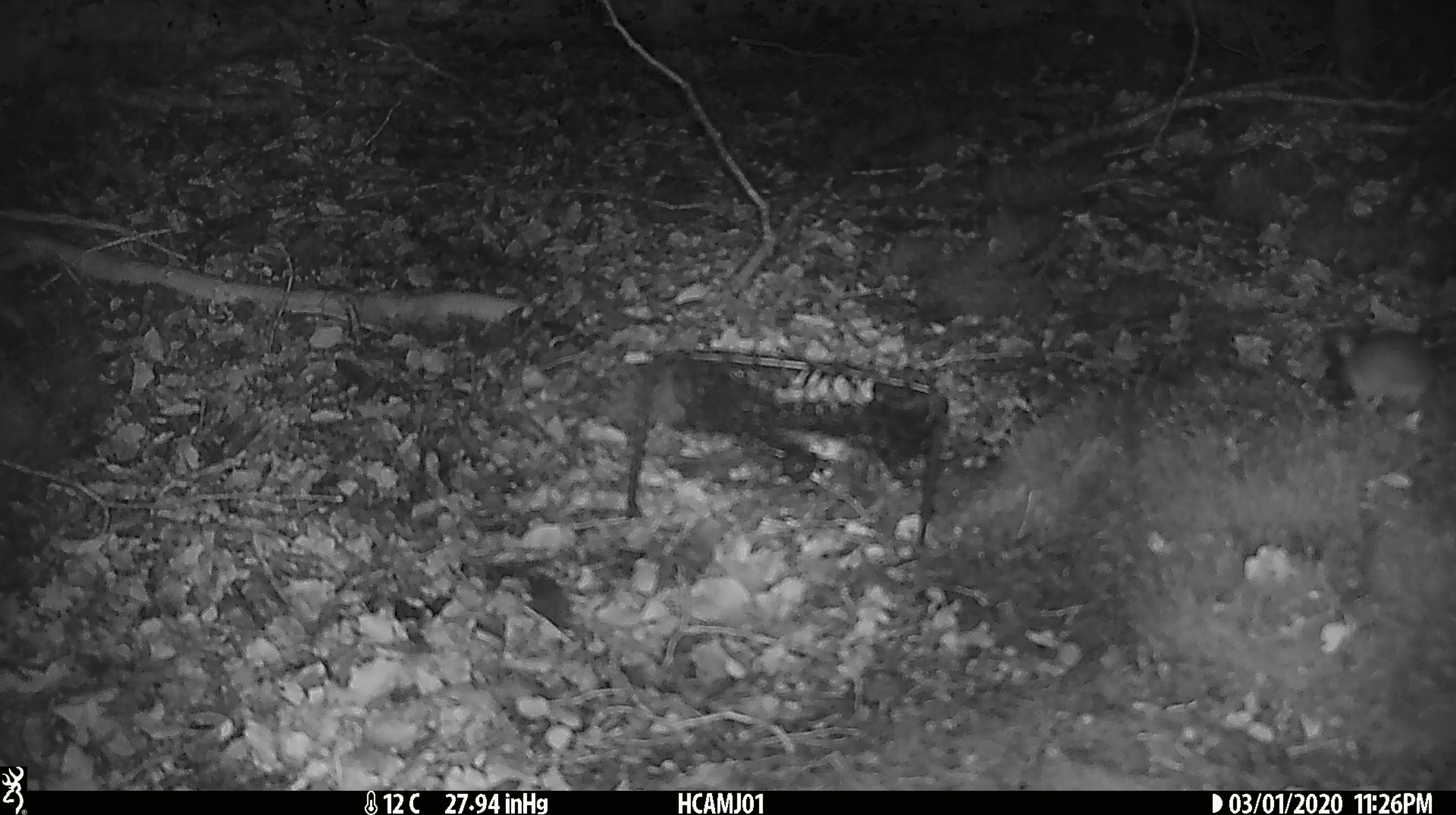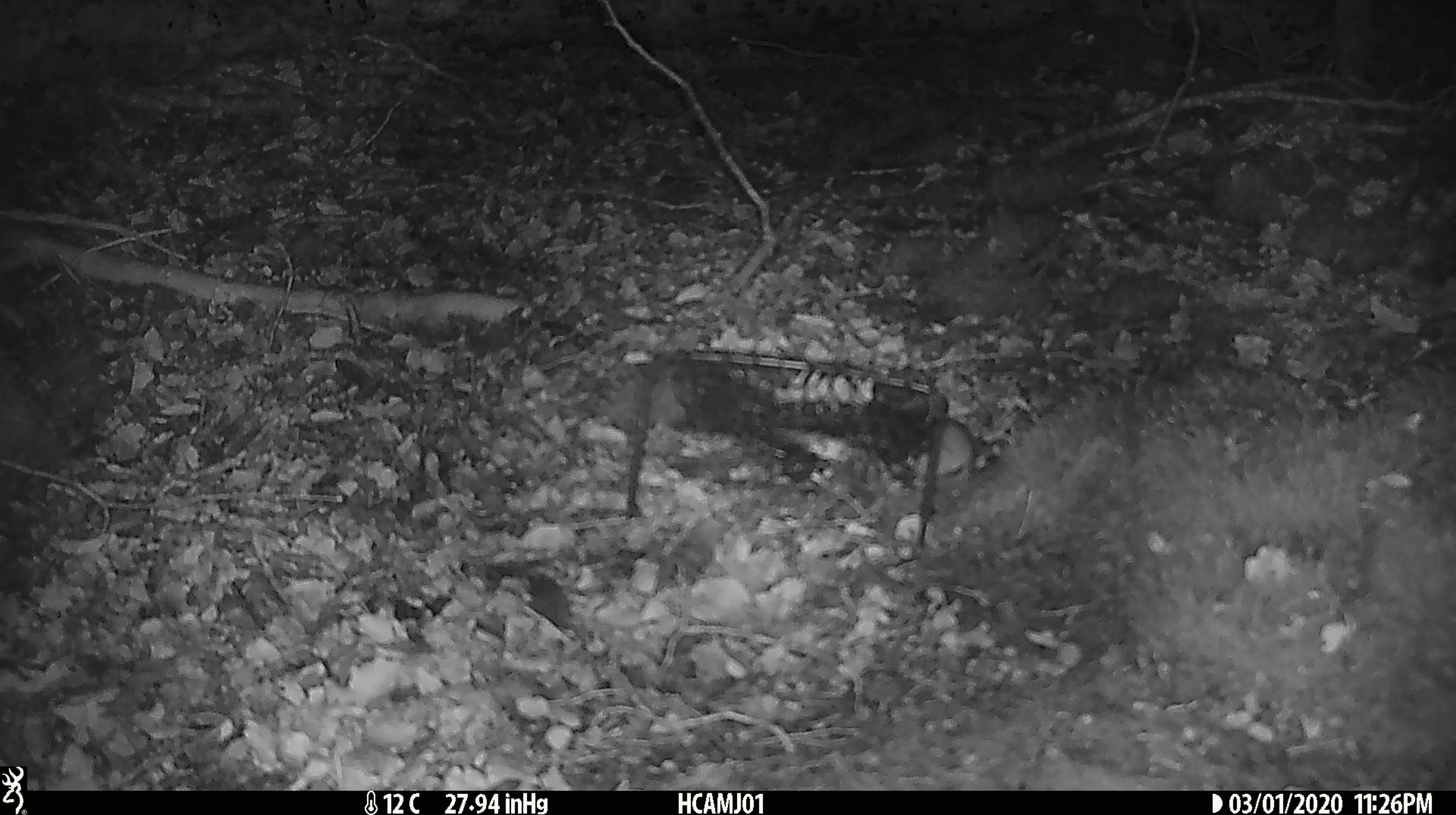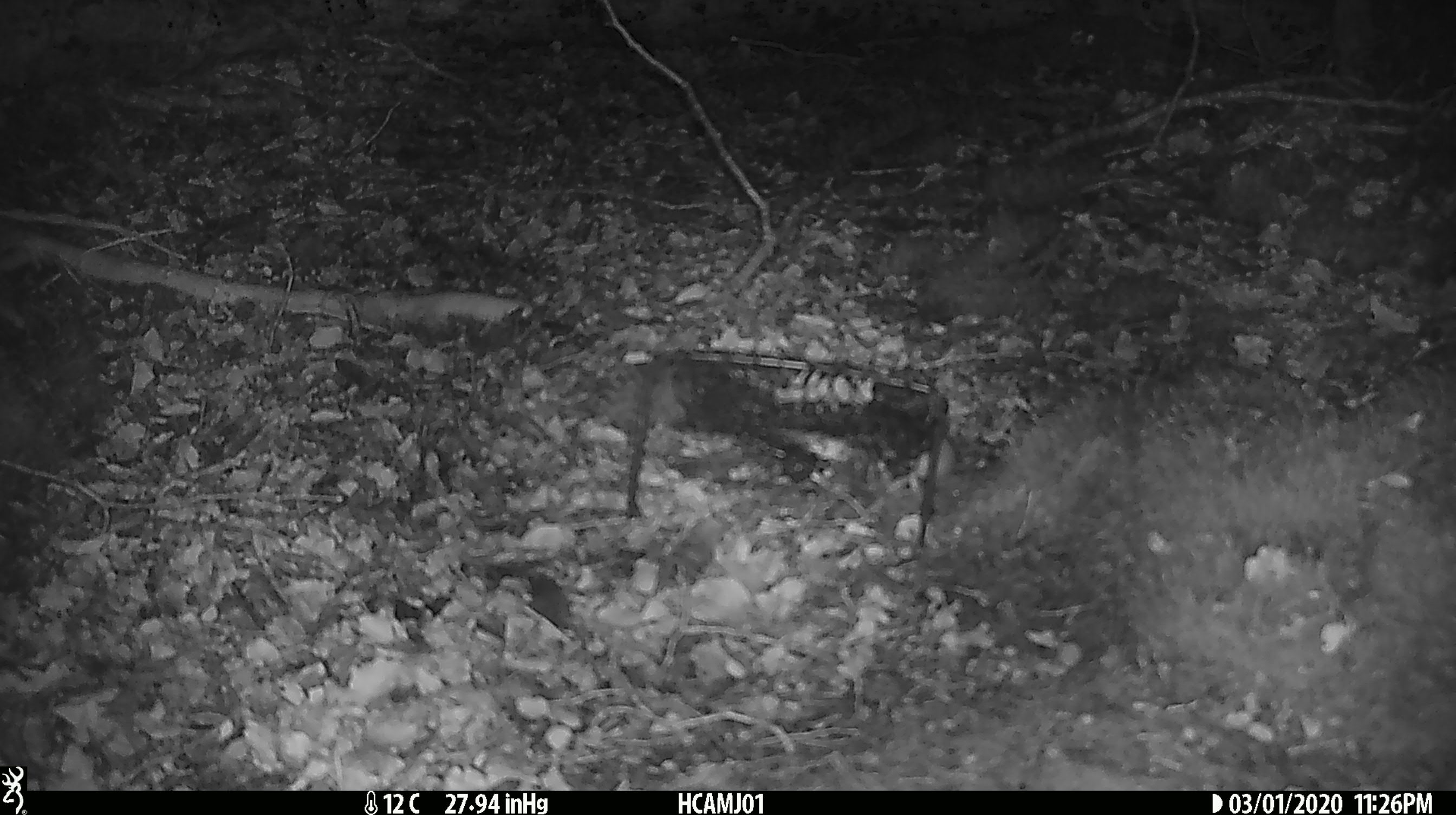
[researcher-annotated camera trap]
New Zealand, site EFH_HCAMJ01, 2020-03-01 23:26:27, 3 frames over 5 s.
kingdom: Animalia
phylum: Chordata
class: Mammalia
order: Rodentia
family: Muridae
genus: Mus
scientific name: Mus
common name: mouse